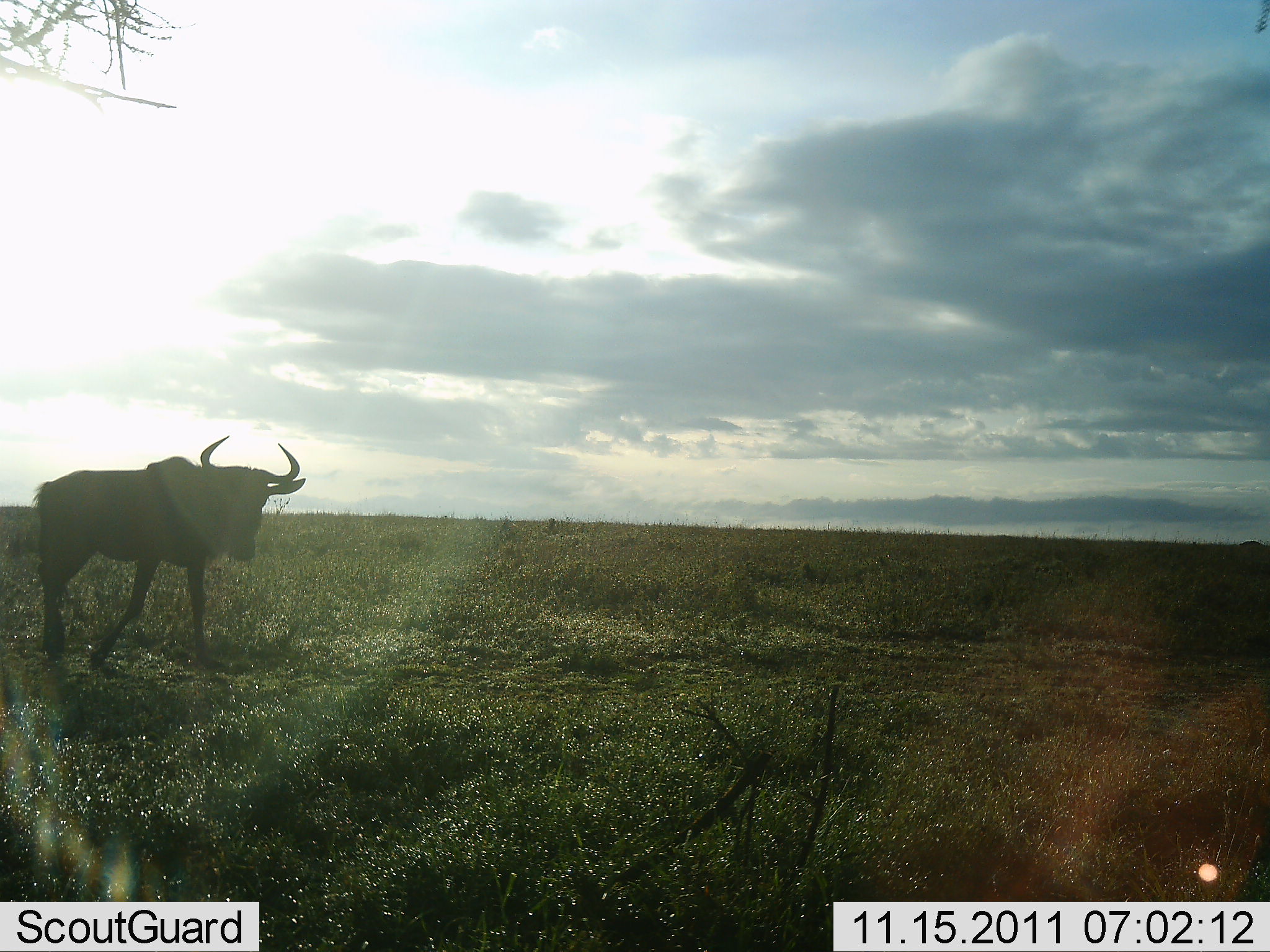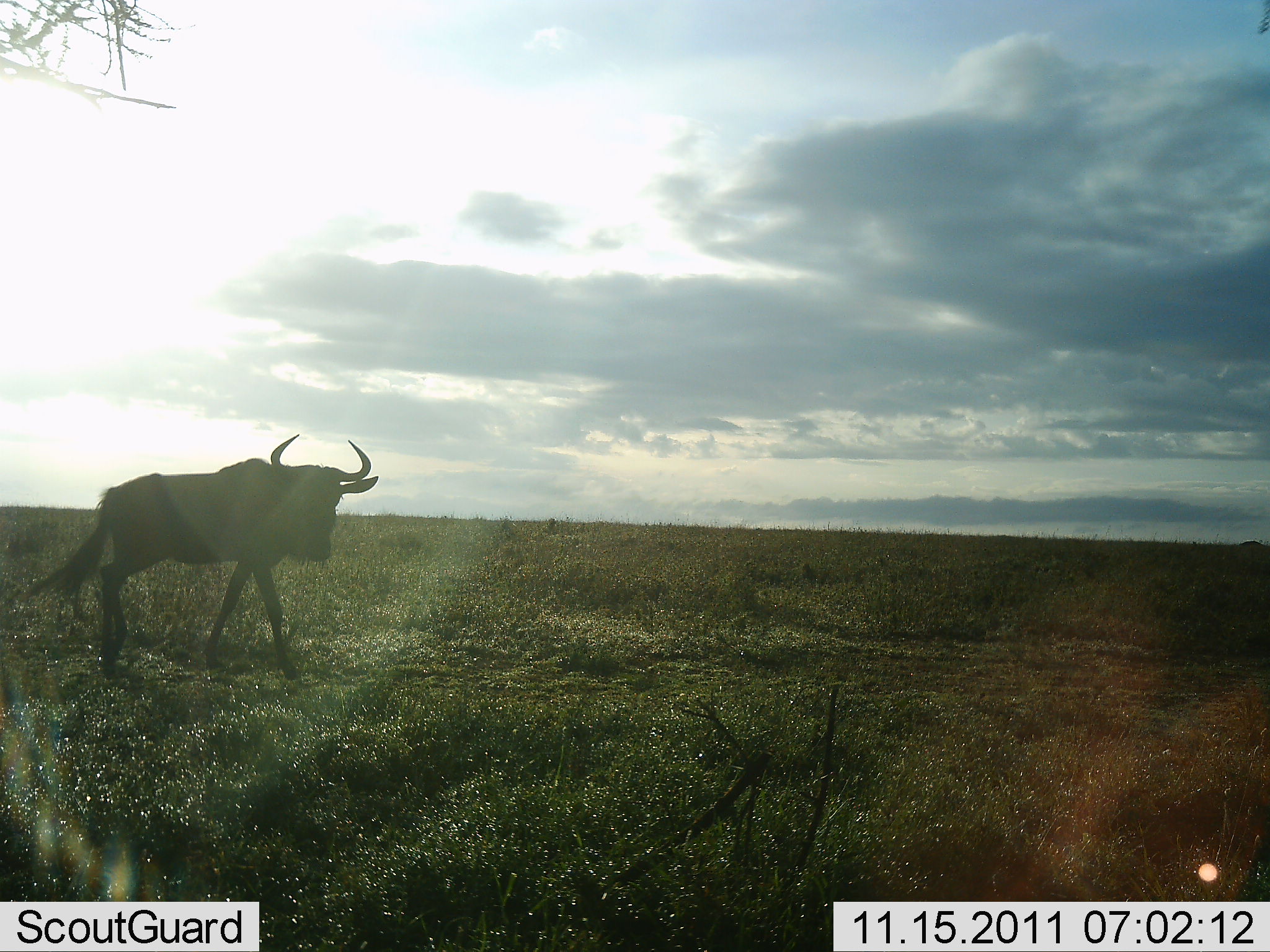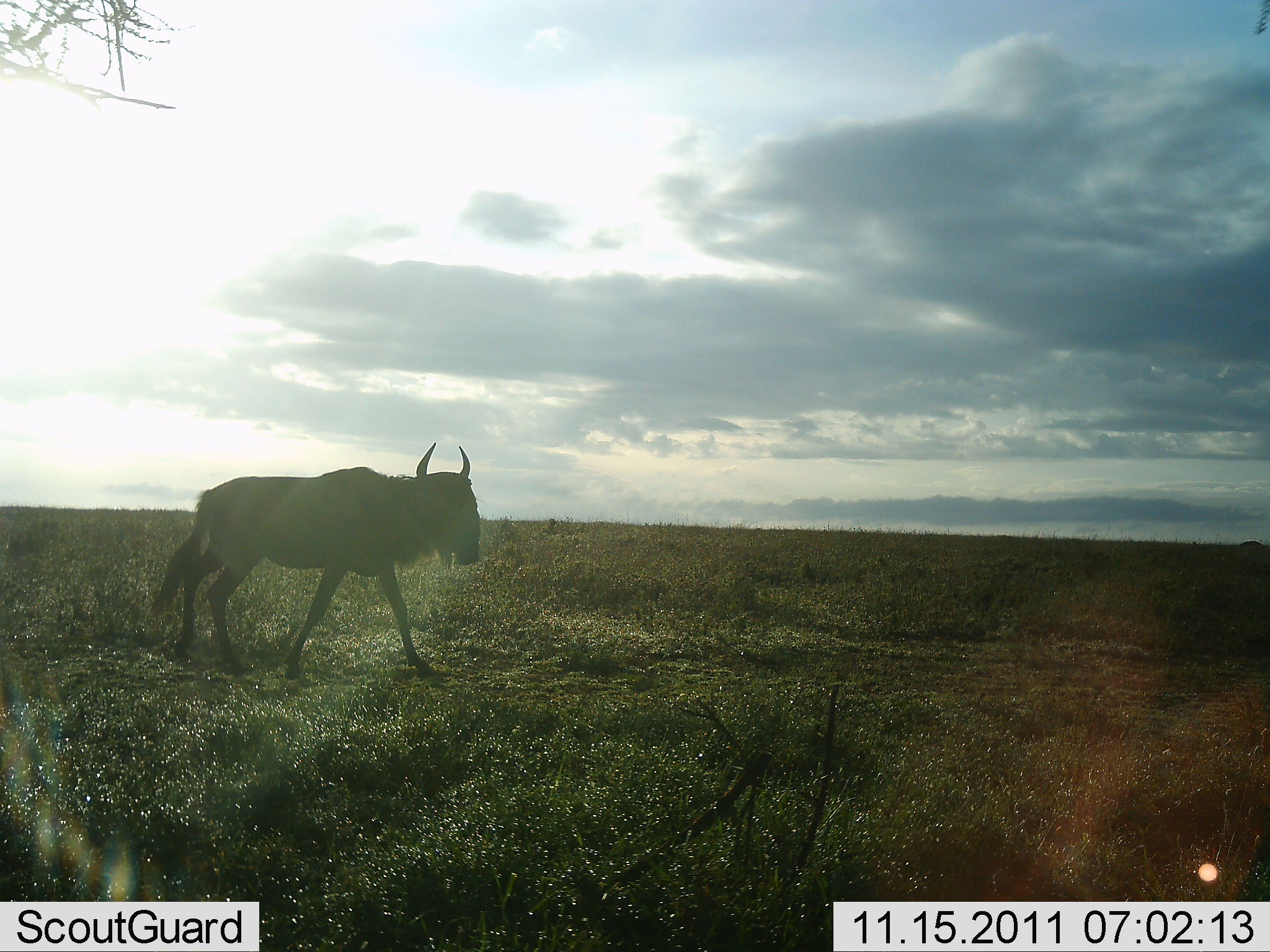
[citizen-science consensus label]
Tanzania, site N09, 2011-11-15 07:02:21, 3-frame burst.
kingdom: Animalia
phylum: Chordata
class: Mammalia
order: Artiodactyla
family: Bovidae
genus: Connochaetes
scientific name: Connochaetes taurinus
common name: blue wildebeest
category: wildebeest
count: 1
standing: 8%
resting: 0%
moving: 92%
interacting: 0%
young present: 0%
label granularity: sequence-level